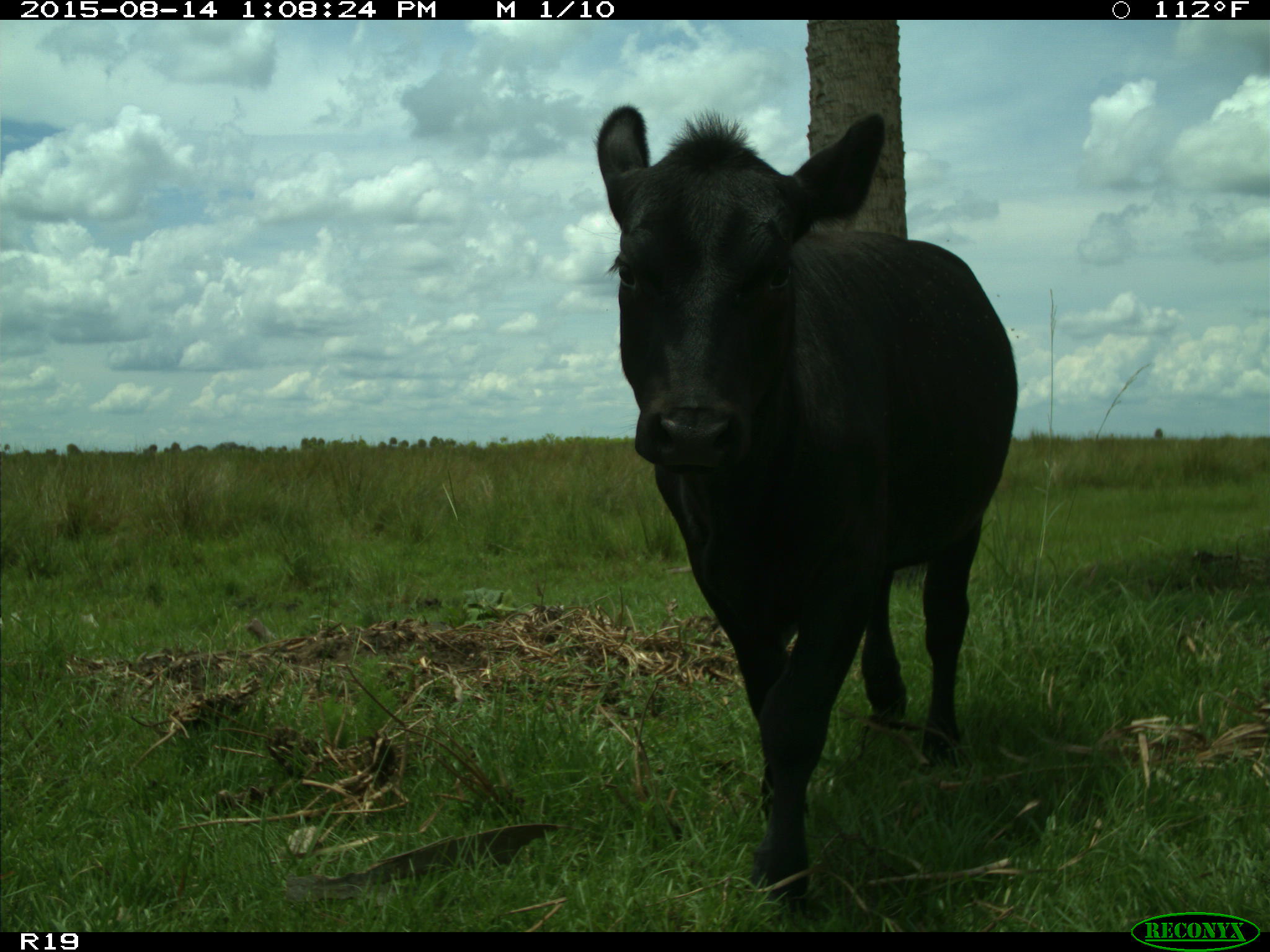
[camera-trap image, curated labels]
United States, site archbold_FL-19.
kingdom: Animalia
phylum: Chordata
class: Mammalia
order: Artiodactyla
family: Bovidae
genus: Bos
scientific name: Bos taurus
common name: domestic cow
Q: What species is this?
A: Bos taurus (domestic cow).